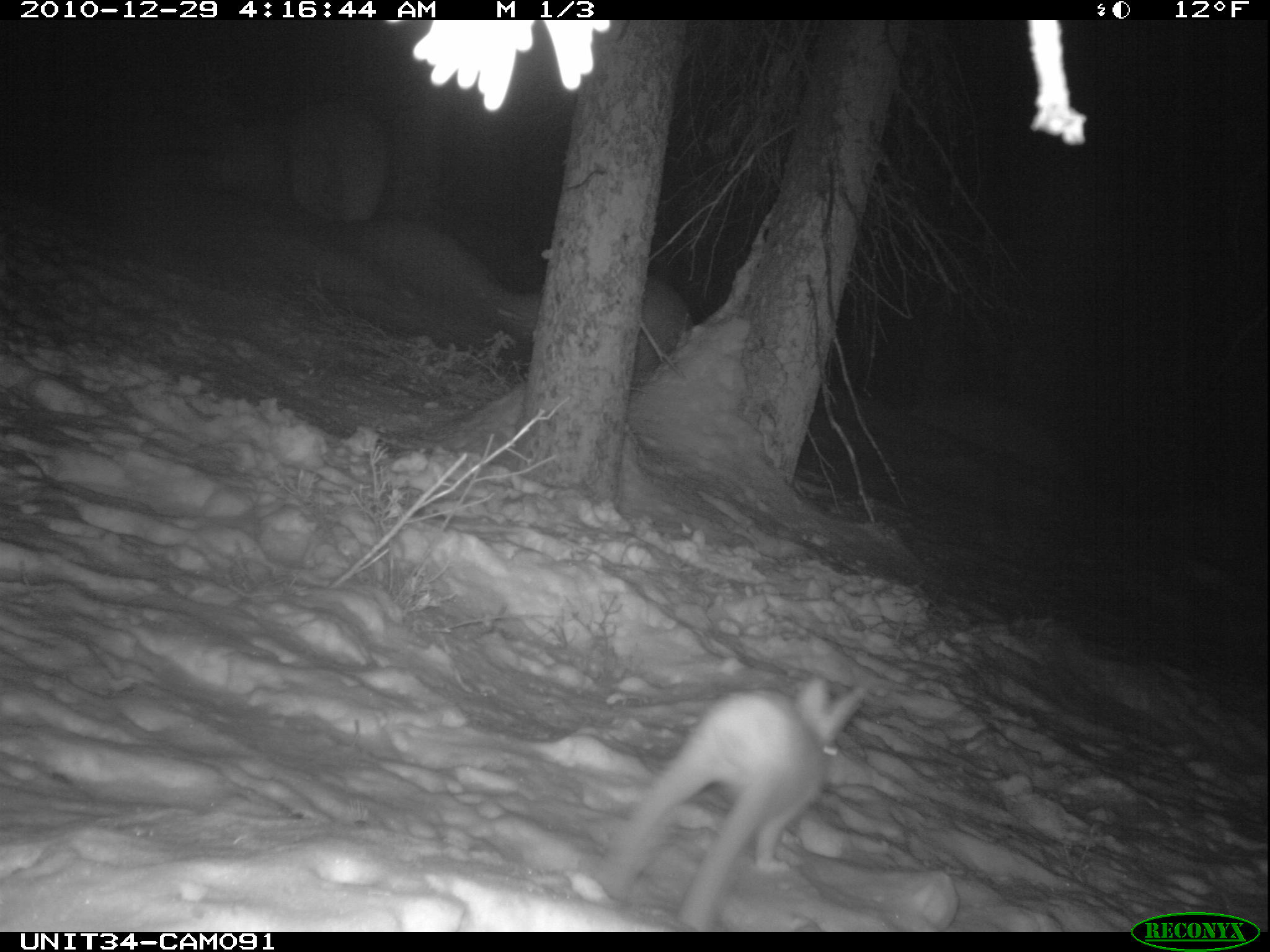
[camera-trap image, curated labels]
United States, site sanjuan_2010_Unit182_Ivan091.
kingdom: Animalia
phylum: Chordata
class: Mammalia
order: Lagomorpha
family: Leporidae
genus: Lepus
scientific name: Lepus americanus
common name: snowshoe hare